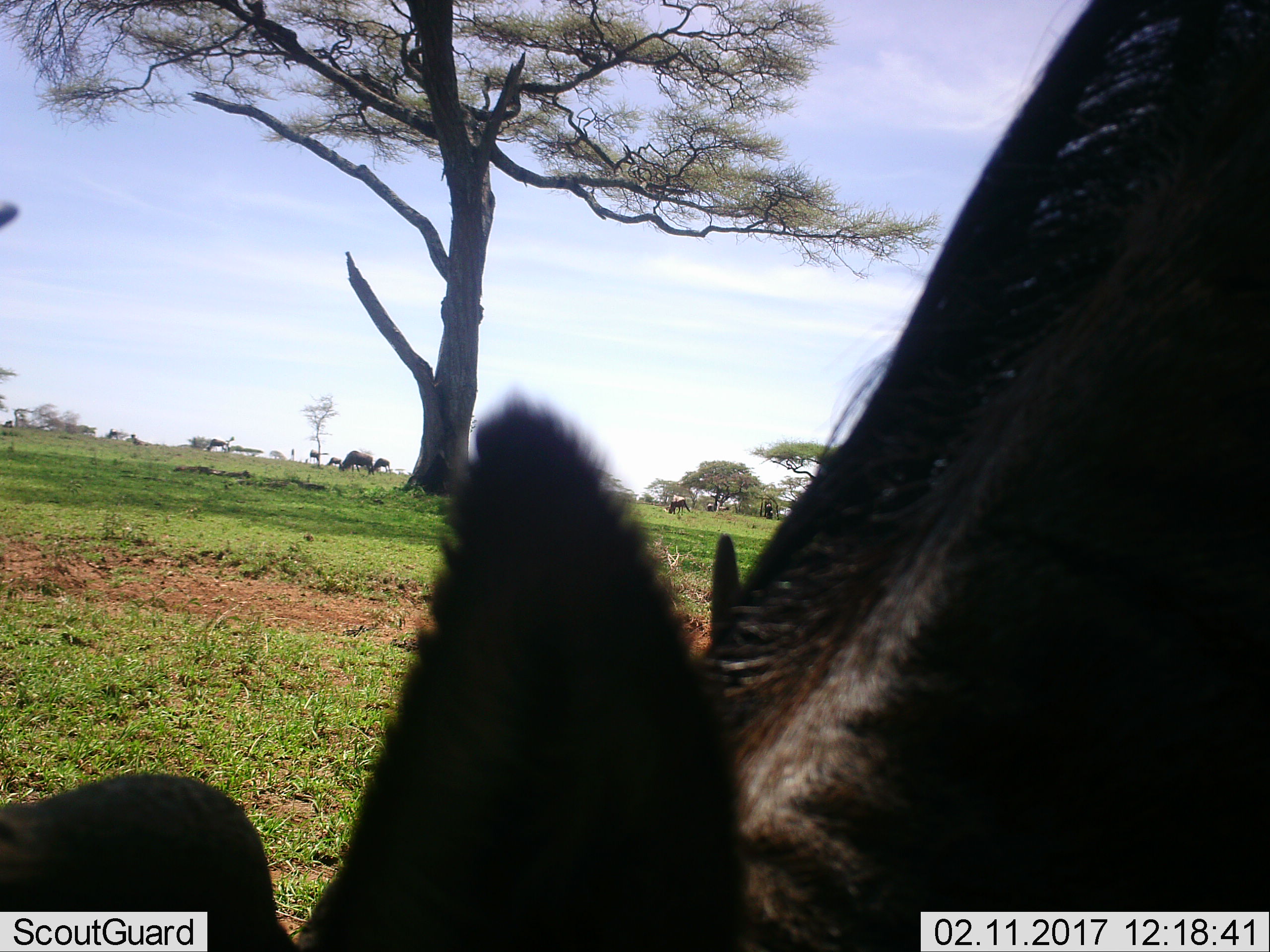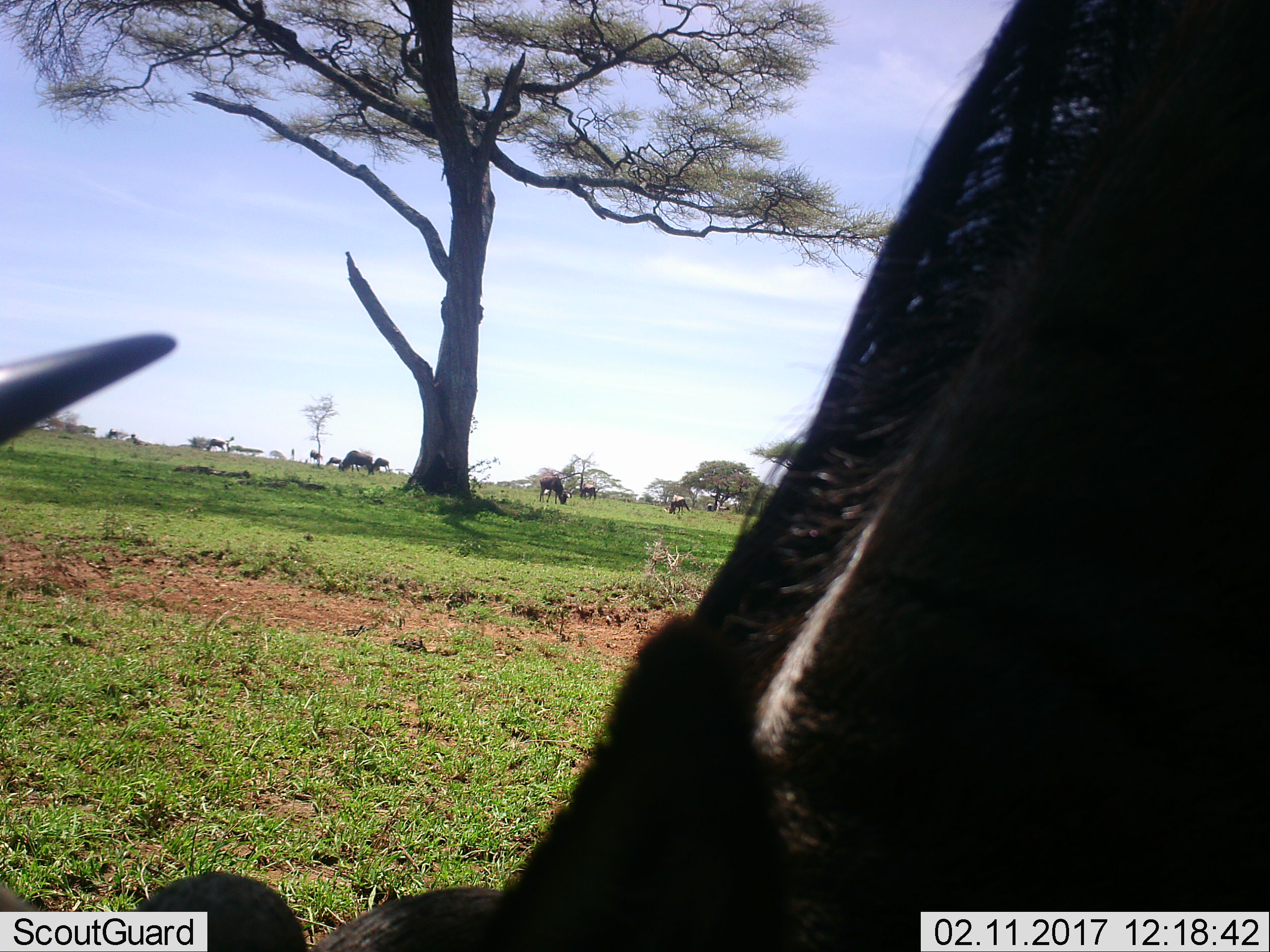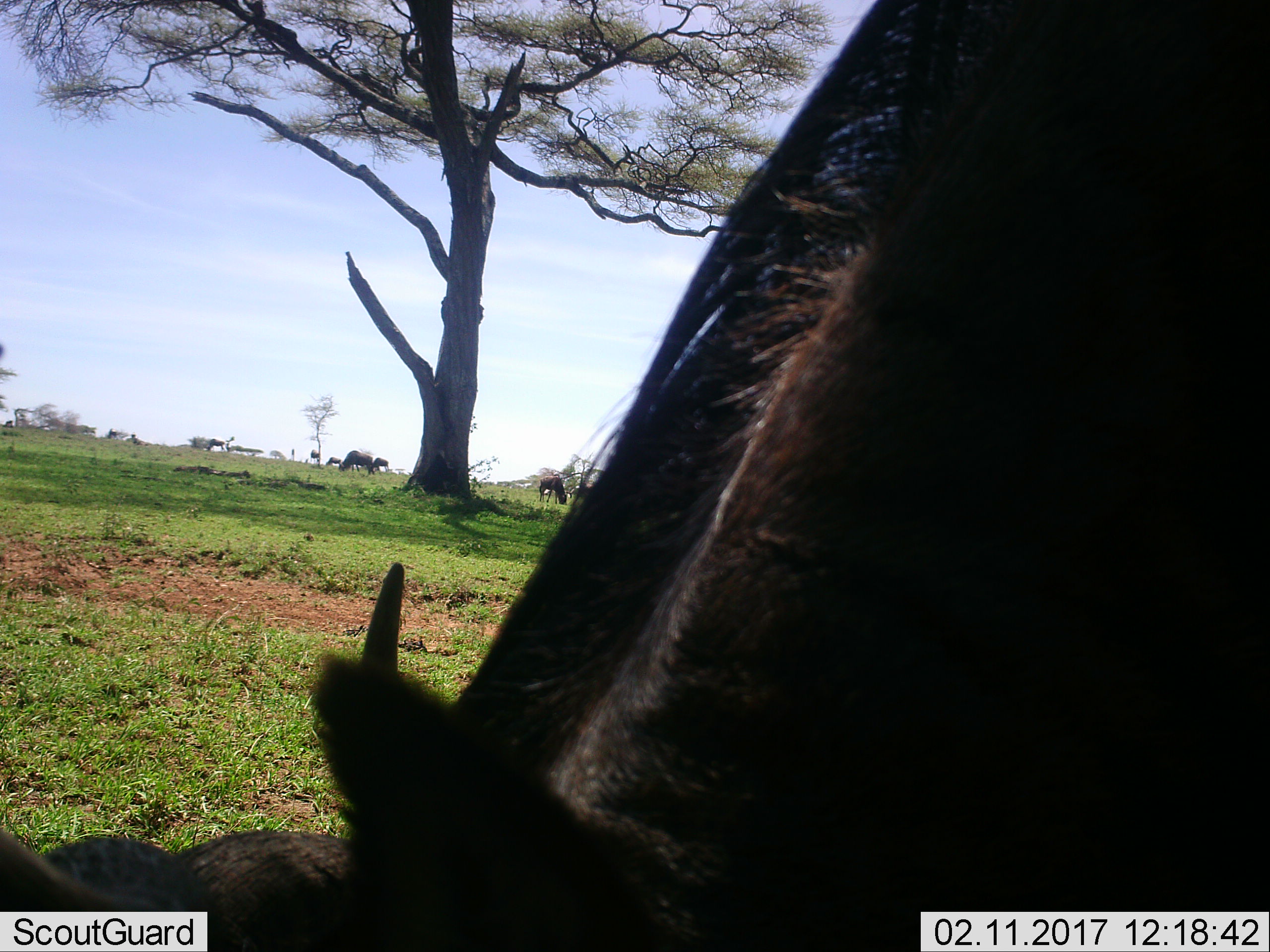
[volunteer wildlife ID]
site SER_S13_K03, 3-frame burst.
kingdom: Animalia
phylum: Chordata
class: Mammalia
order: Artiodactyla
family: Bovidae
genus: Connochaetes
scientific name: Connochaetes taurinus taurinus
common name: blue wildebeest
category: wildebeestblue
Wildebeestblue (blue wildebeest) (Connochaetes taurinus taurinus), count 11-50. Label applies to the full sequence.